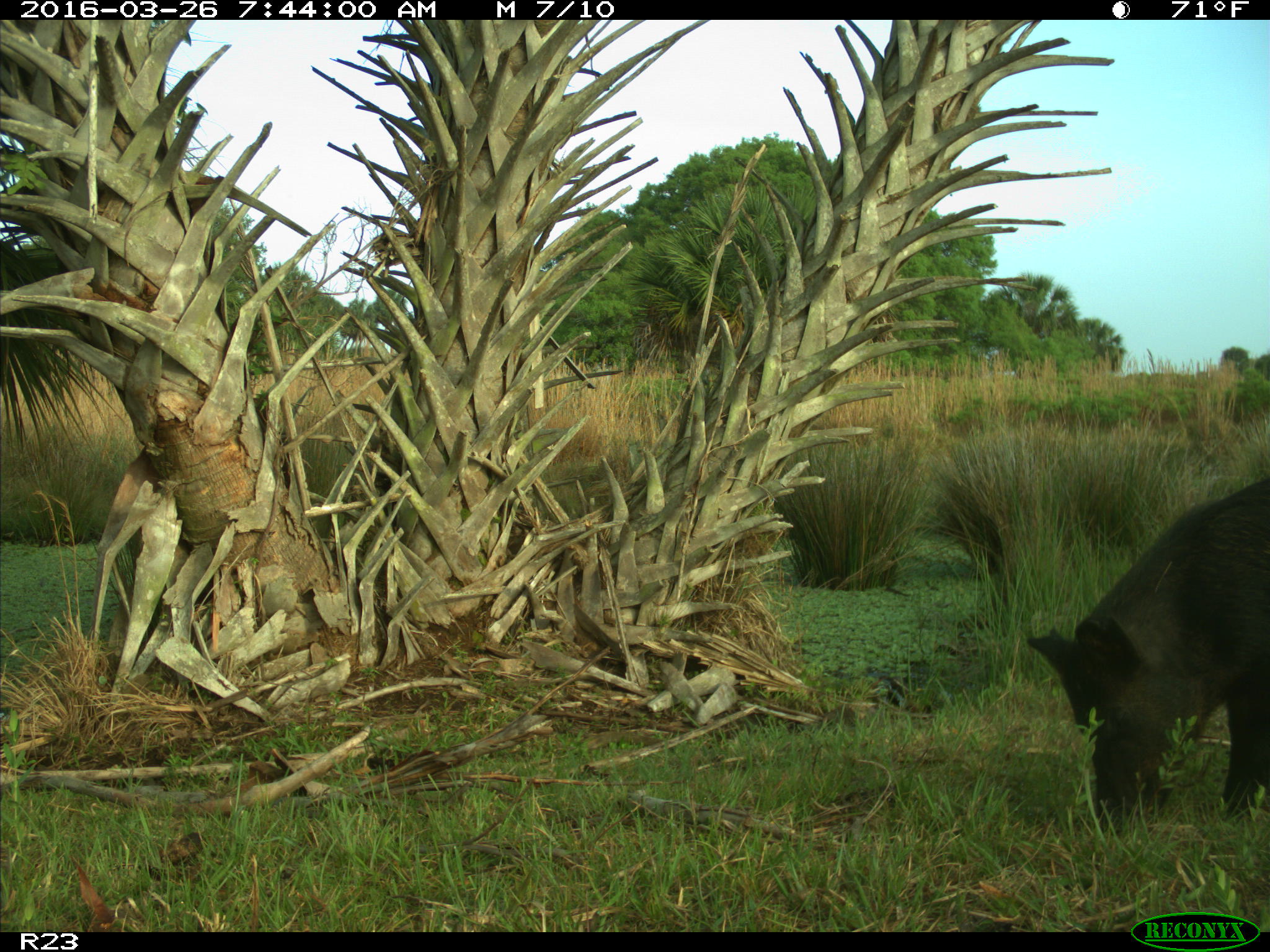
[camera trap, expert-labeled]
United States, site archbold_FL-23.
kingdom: Animalia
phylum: Chordata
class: Mammalia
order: Artiodactyla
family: Suidae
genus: Sus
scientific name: Sus scrofa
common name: wild boar